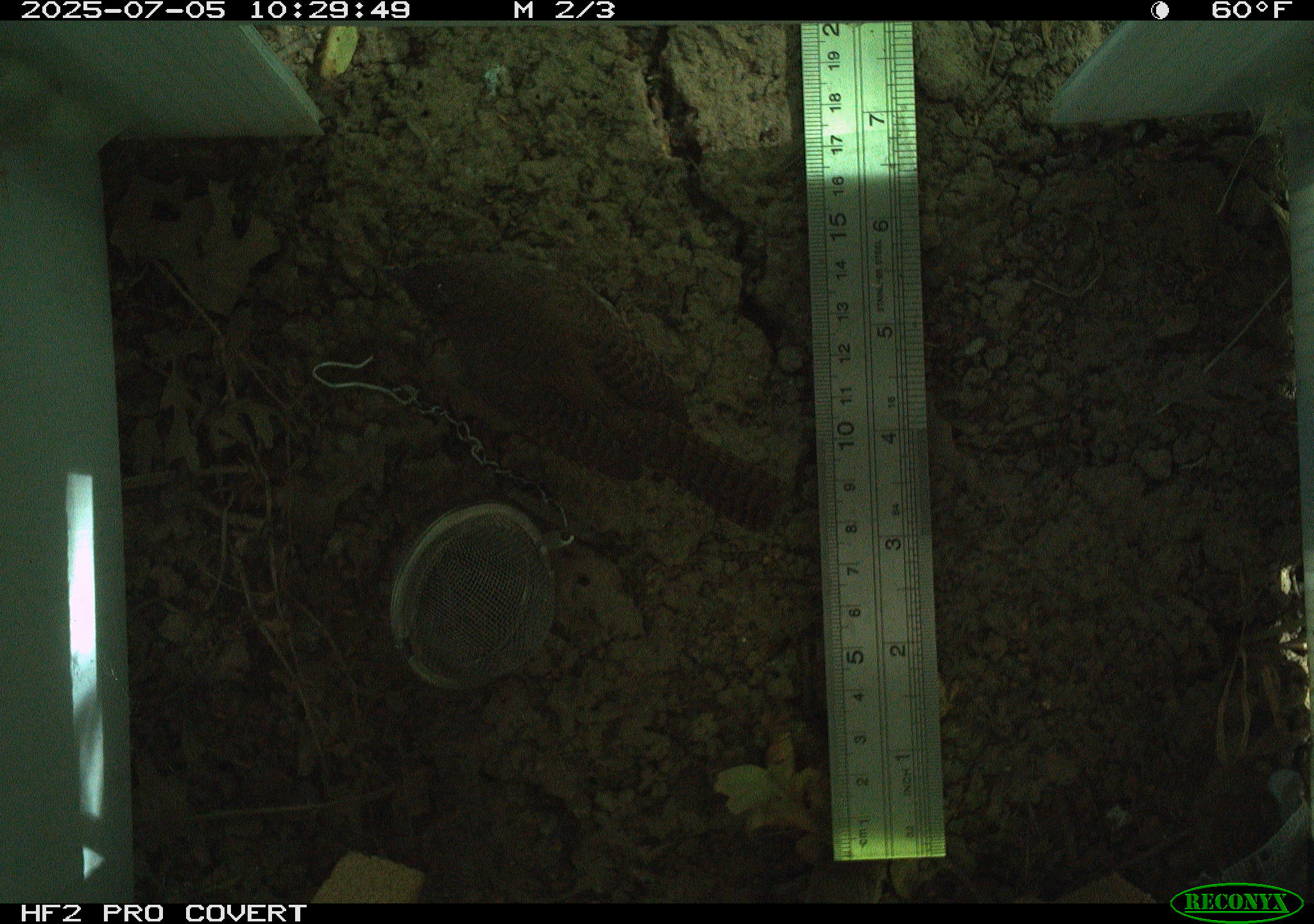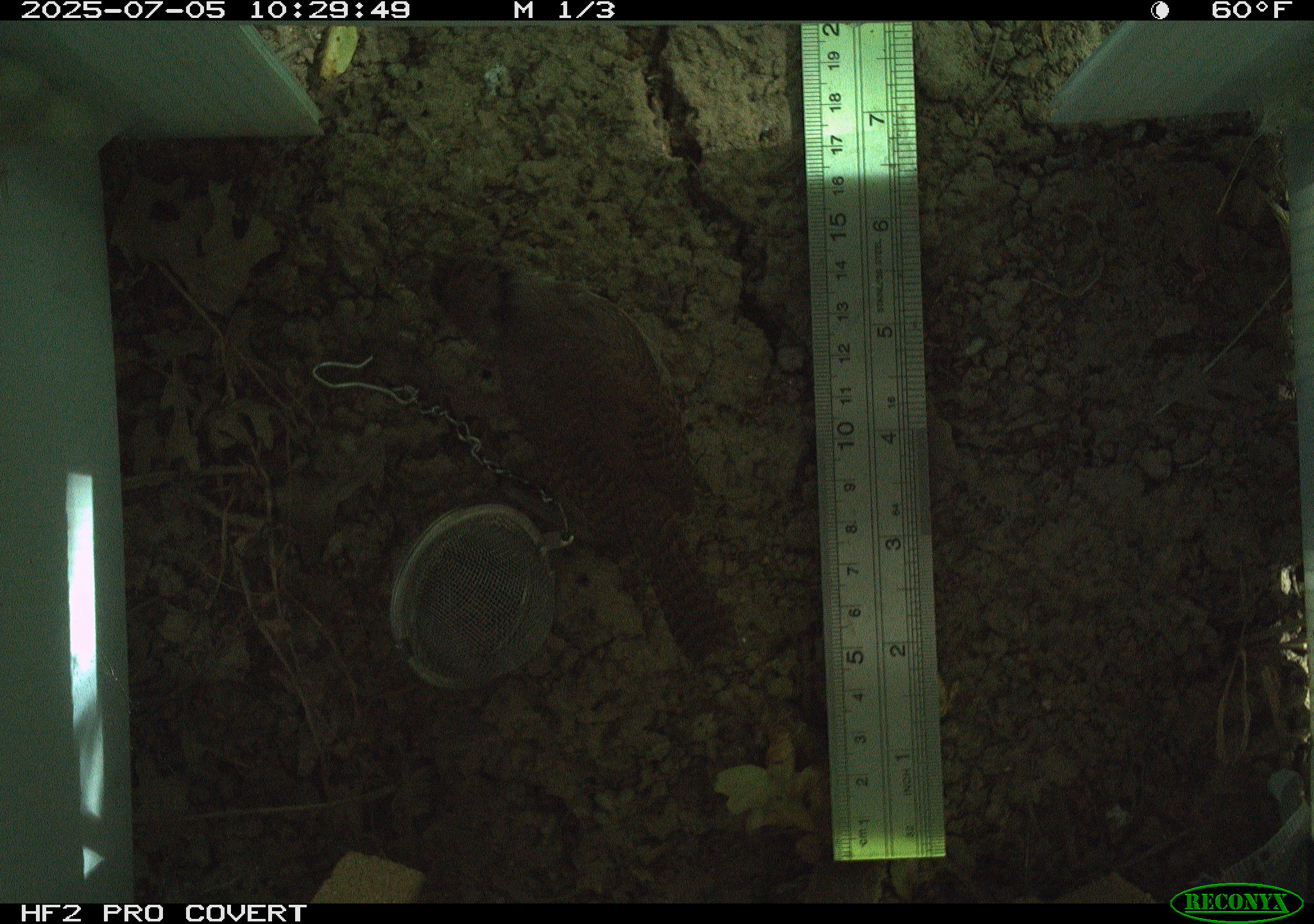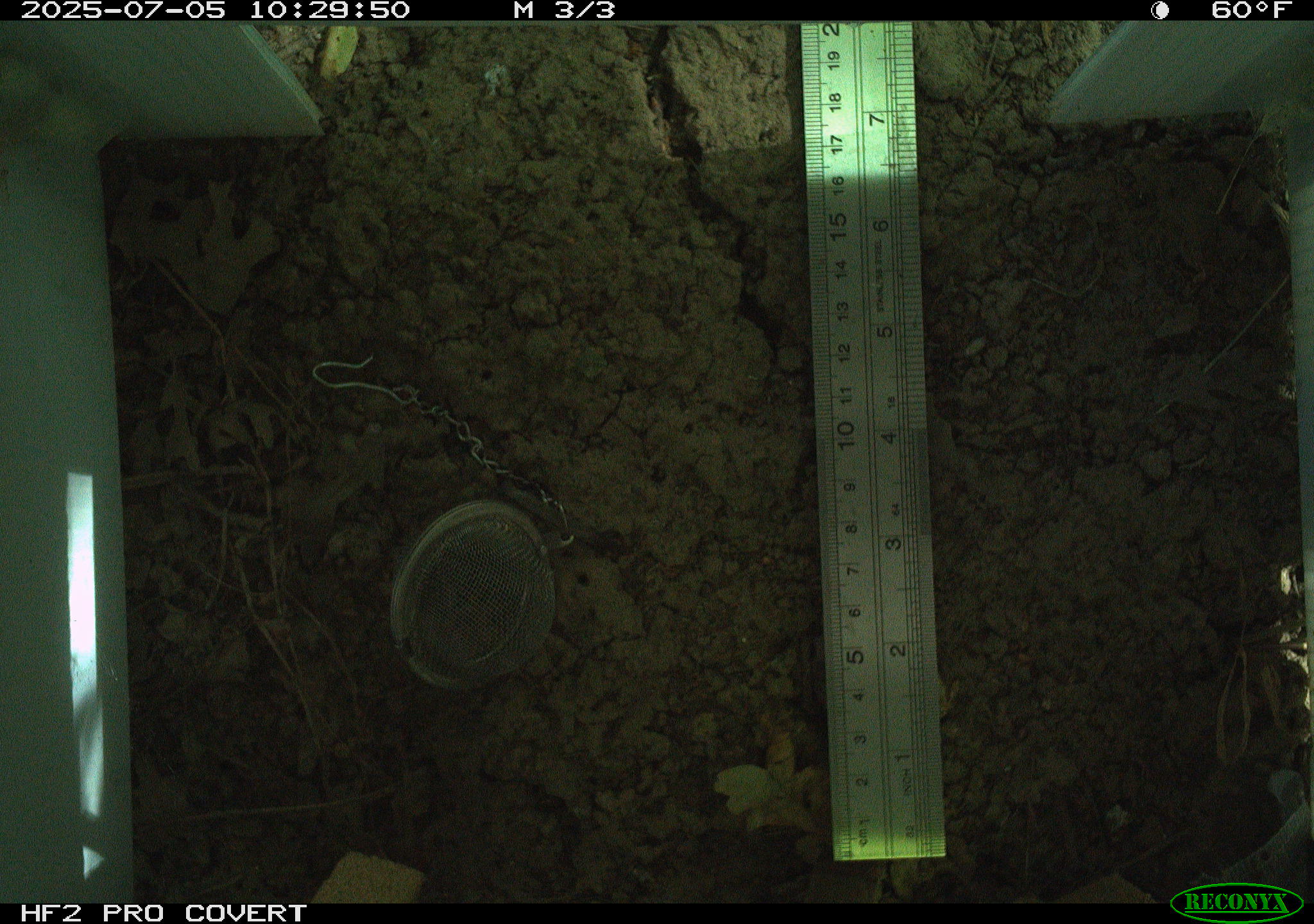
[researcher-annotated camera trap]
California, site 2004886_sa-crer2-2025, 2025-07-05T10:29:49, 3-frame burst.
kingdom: Animalia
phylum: Chordata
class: Aves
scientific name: Aves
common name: bird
Bird (Aves).